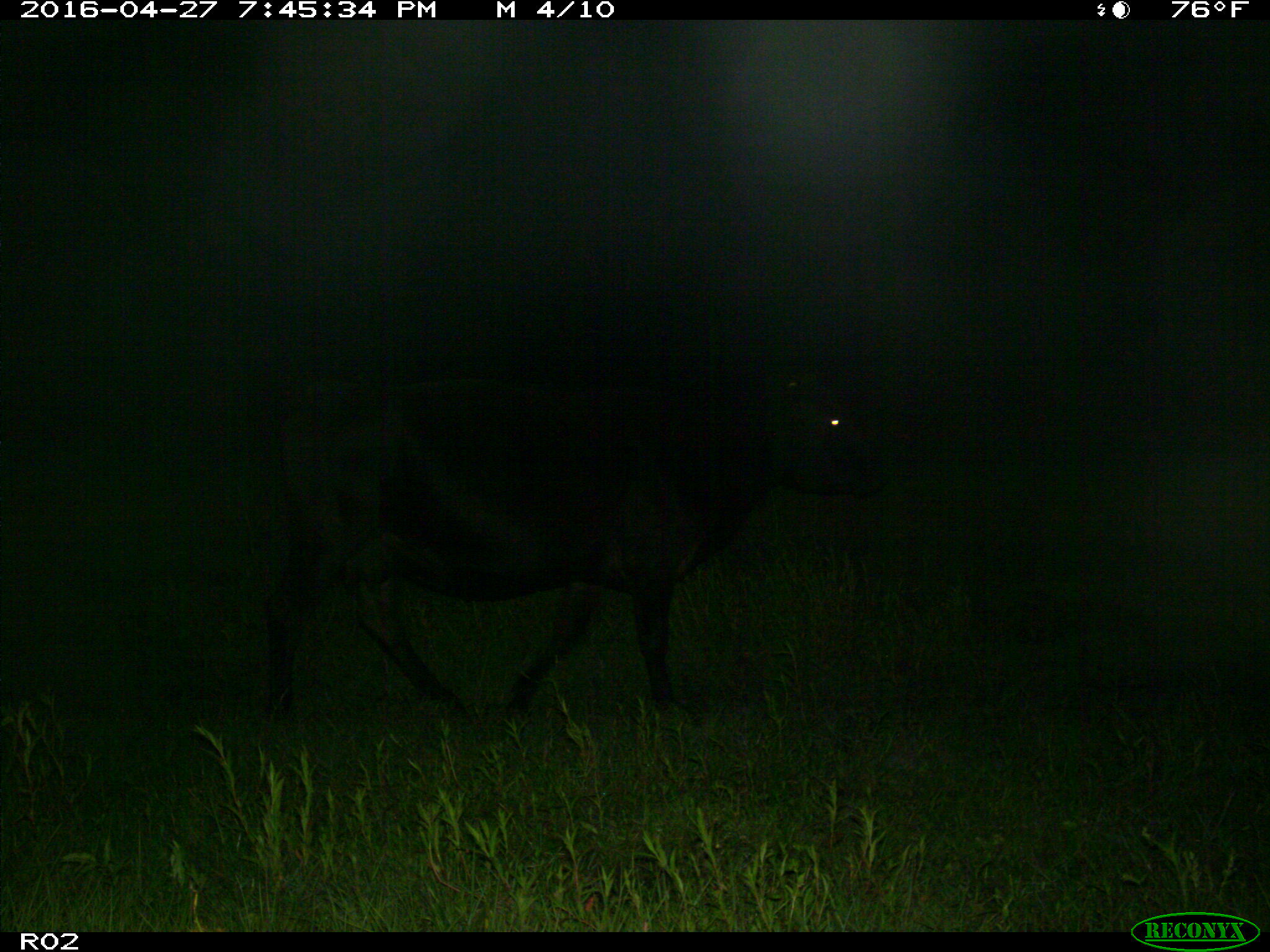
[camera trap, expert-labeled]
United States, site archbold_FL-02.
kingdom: Animalia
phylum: Chordata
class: Mammalia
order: Artiodactyla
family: Bovidae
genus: Bos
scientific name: Bos taurus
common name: domestic cow